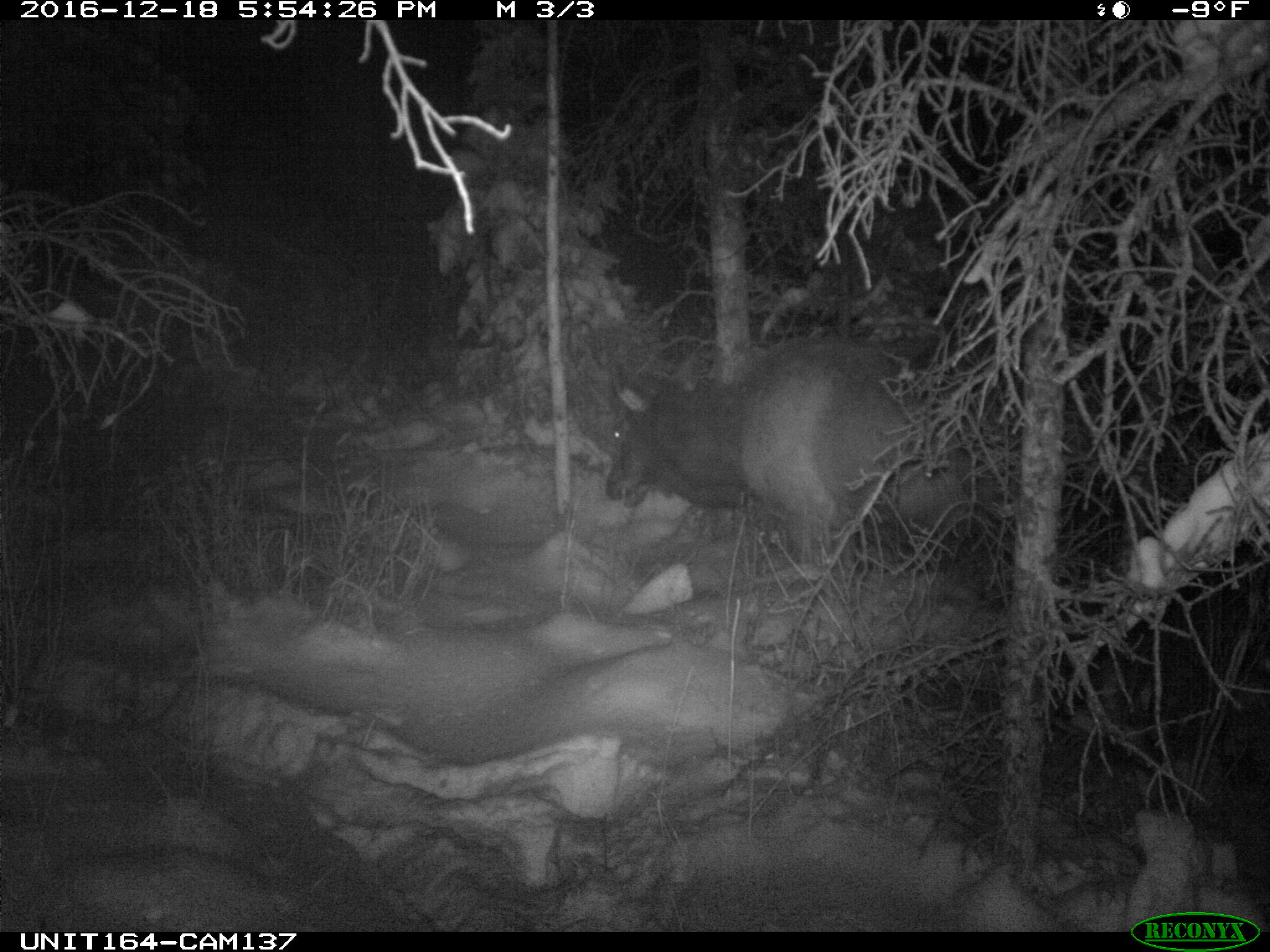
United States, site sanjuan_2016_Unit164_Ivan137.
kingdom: Animalia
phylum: Chordata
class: Mammalia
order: Artiodactyla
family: Cervidae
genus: Cervus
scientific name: Cervus elaphus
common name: red deer